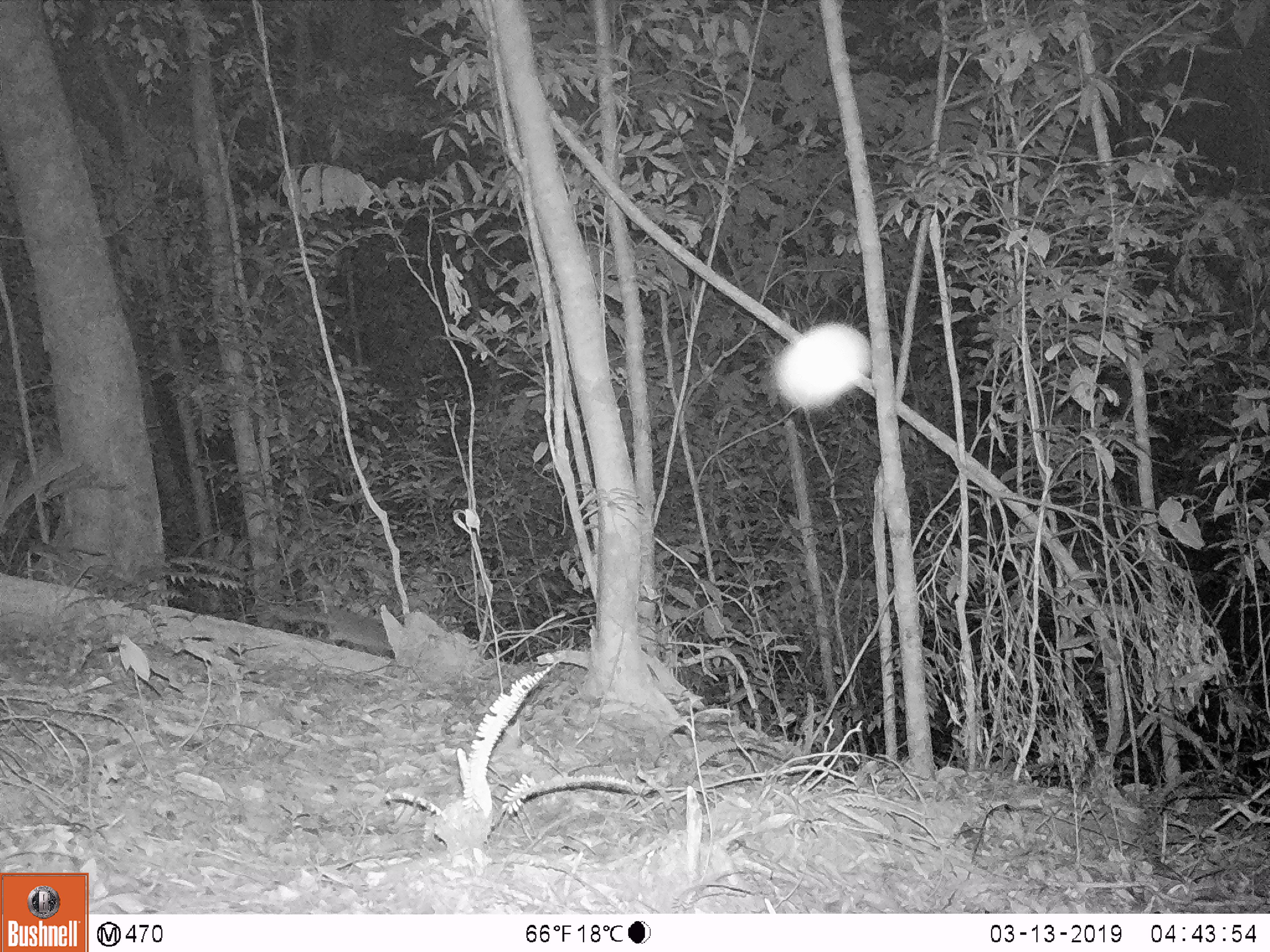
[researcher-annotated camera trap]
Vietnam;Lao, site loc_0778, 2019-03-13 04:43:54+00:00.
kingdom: Animalia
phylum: Chordata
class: Mammalia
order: Carnivora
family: Mustelidae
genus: Melogale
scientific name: Melogale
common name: ferret badger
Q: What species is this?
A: Ferret badger (Melogale).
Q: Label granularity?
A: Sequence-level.